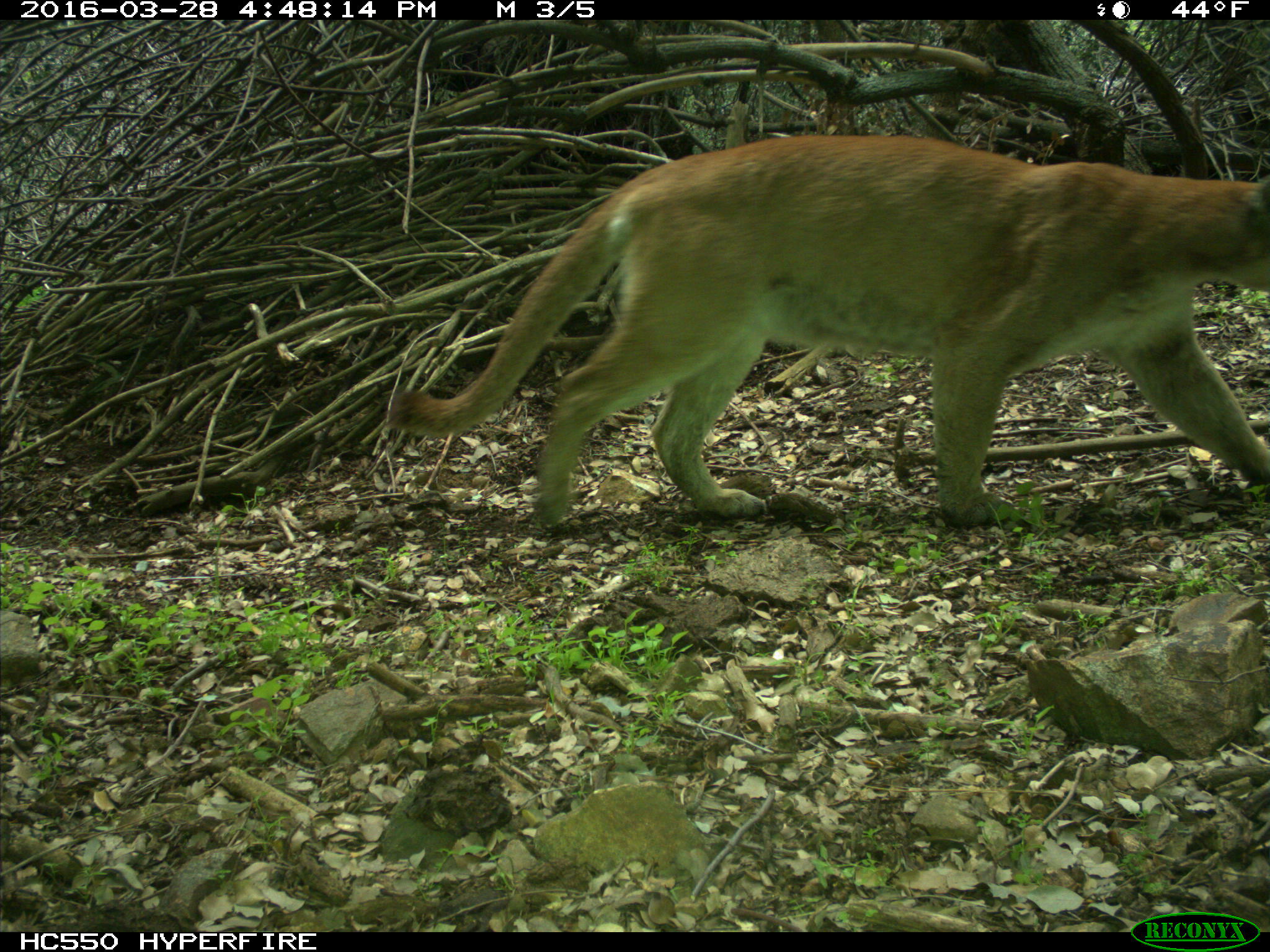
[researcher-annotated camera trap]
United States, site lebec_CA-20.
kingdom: Animalia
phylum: Chordata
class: Mammalia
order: Carnivora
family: Felidae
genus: Puma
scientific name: Puma concolor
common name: mountain lion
Puma concolor (mountain lion).